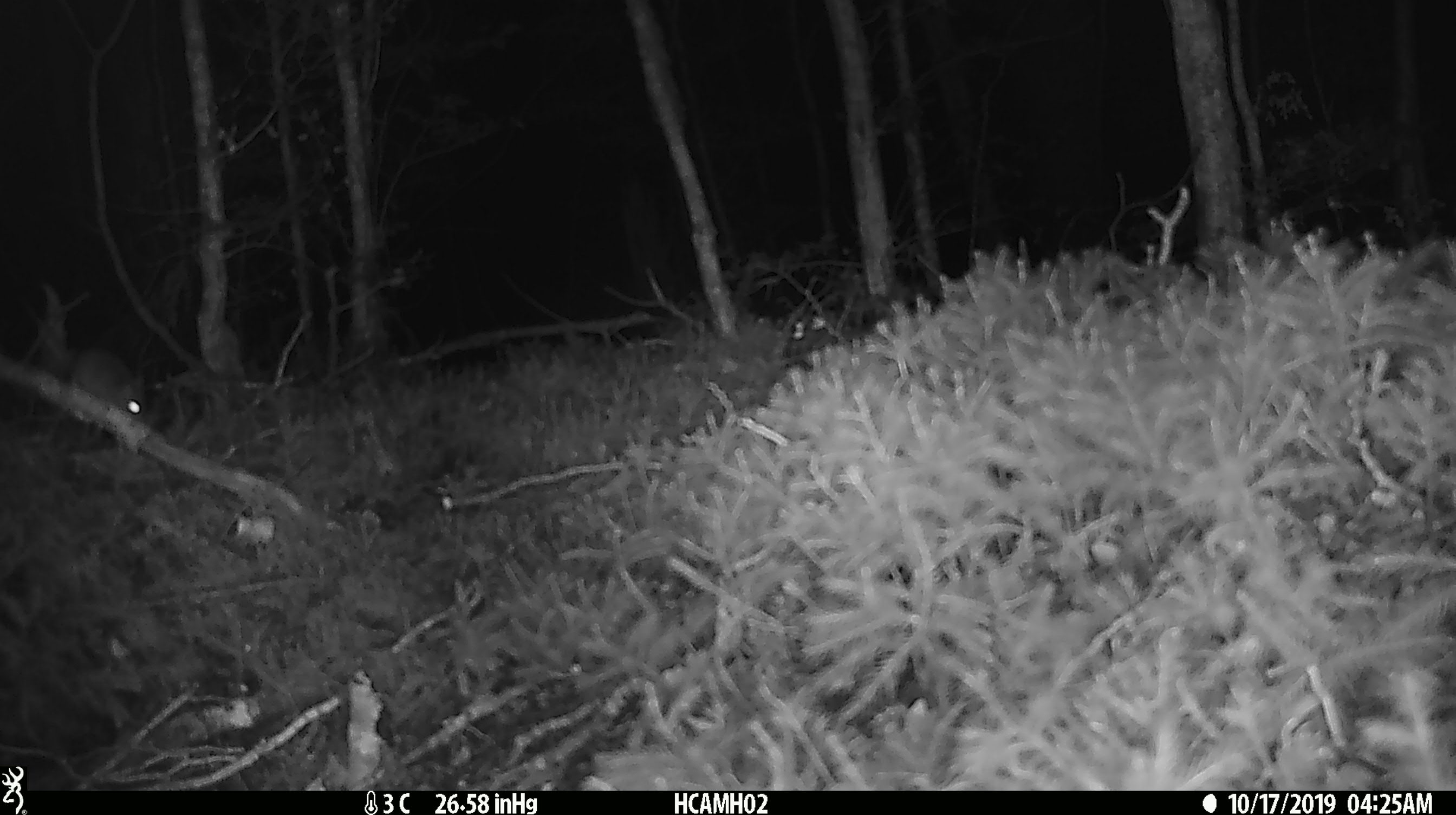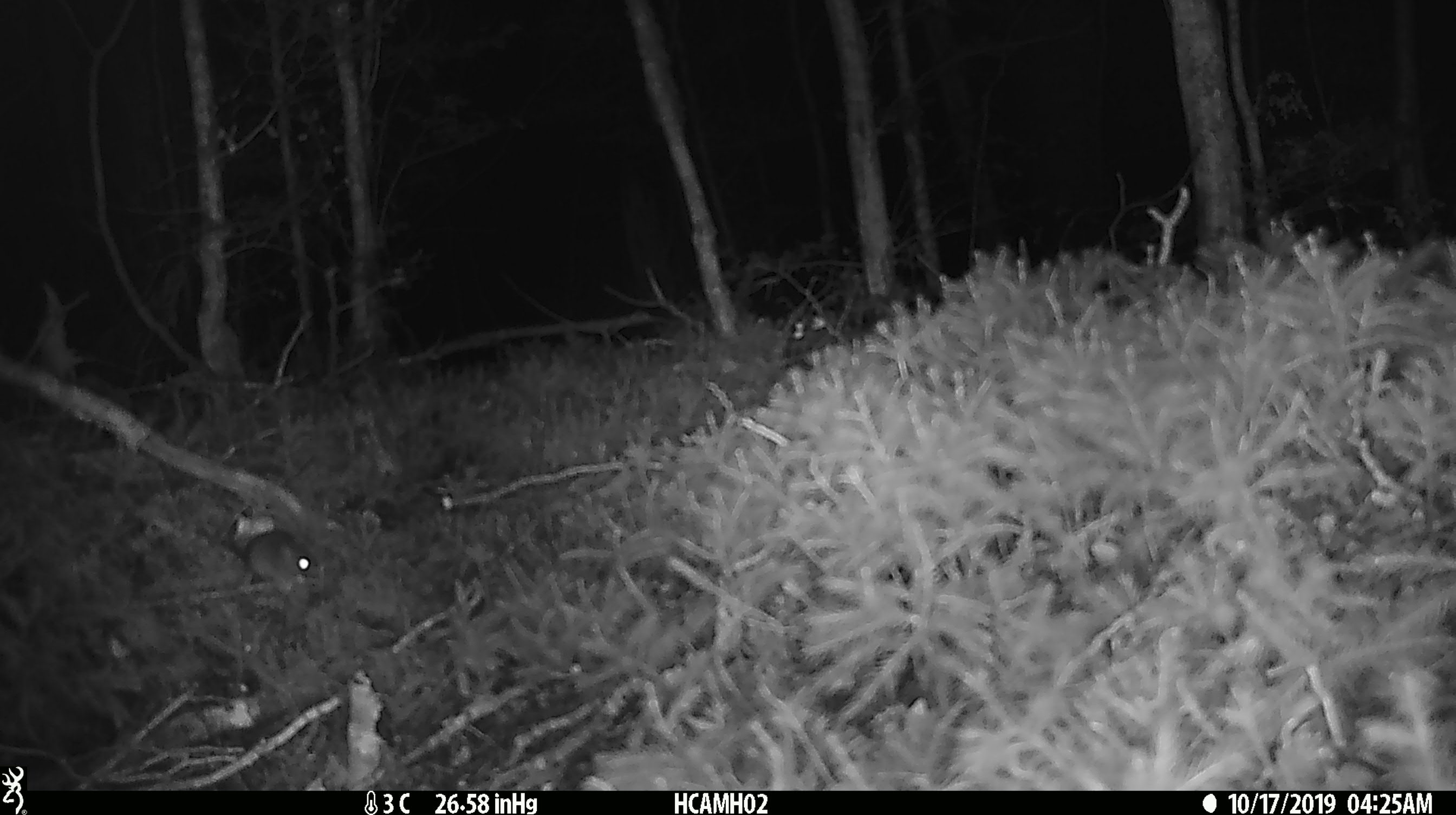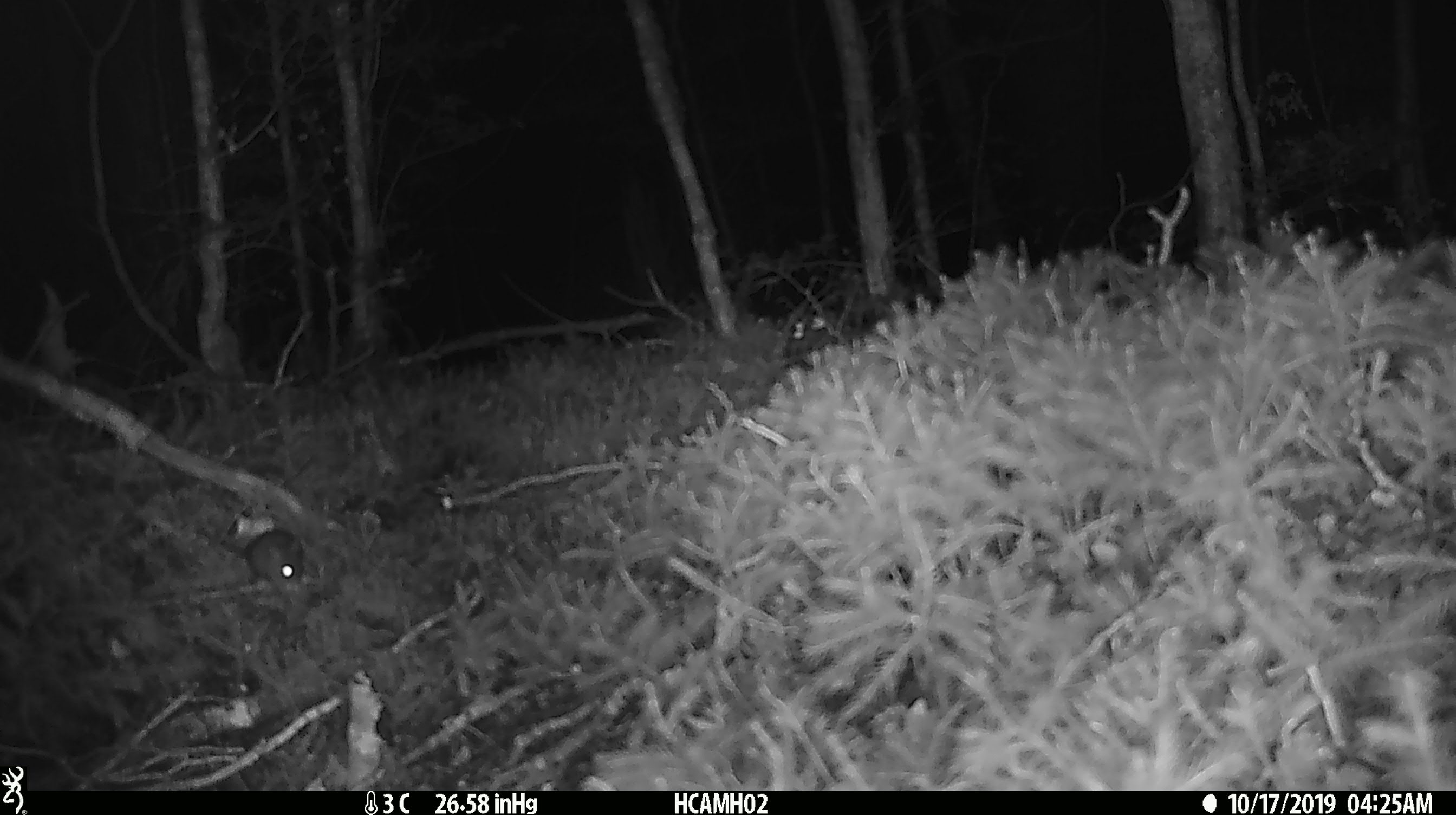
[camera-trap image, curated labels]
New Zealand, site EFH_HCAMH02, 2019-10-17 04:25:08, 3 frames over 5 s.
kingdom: Animalia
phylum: Chordata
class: Mammalia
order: Rodentia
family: Muridae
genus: Mus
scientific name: Mus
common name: mouse